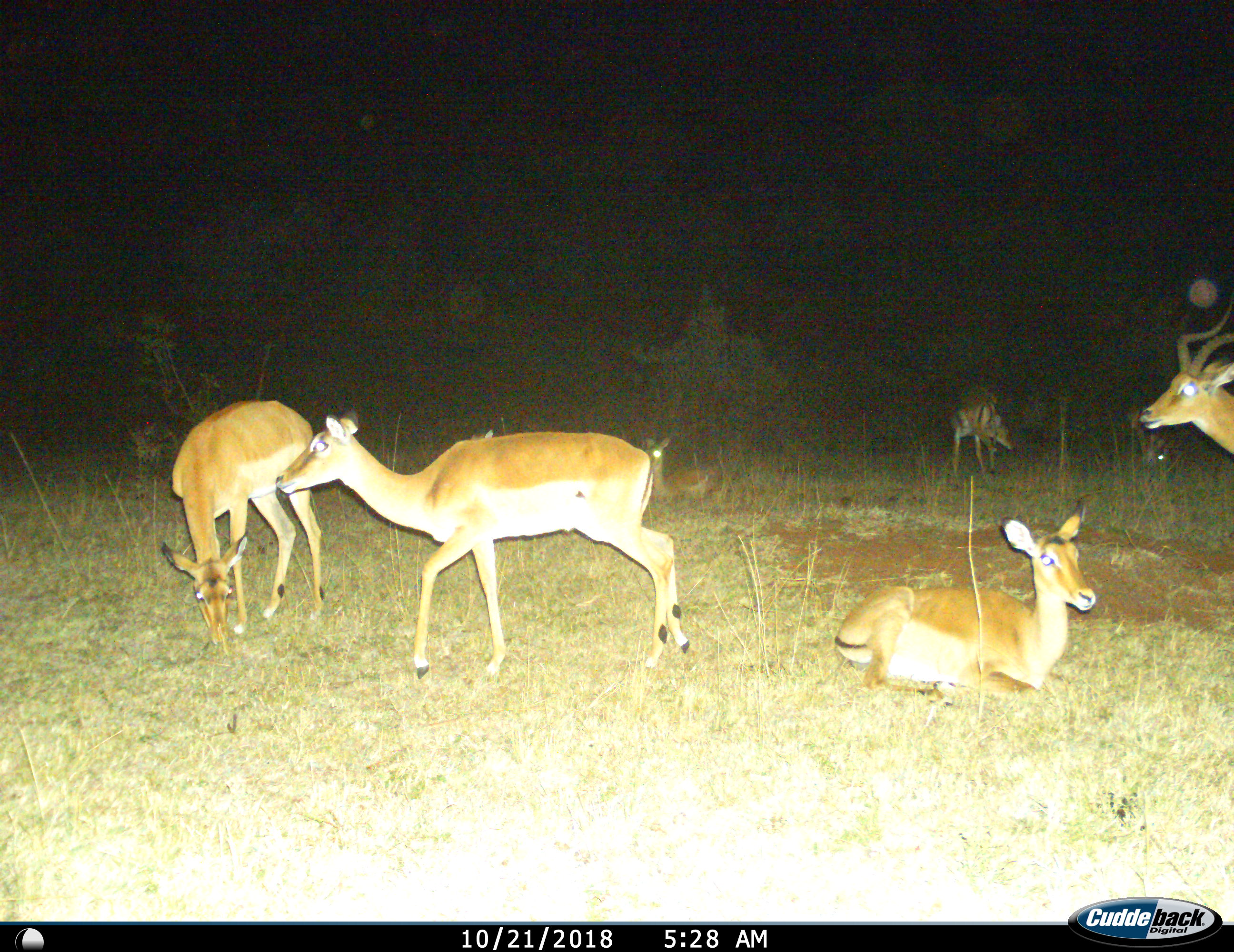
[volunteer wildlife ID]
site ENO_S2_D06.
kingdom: Animalia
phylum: Chordata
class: Mammalia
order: Artiodactyla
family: Bovidae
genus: Aepyceros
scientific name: Aepyceros melampus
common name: impala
Impala (Aepyceros melampus), count 7. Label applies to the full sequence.